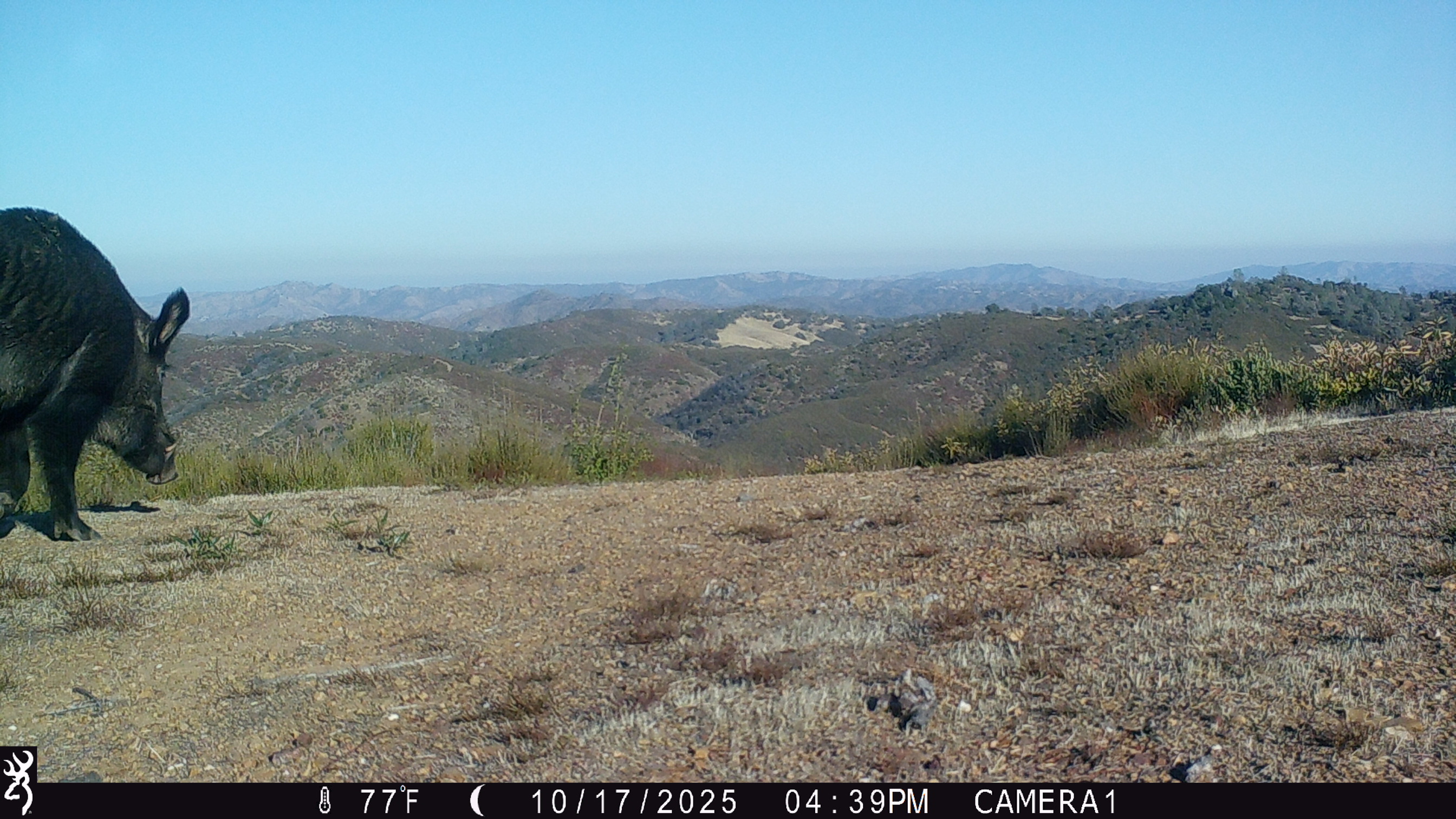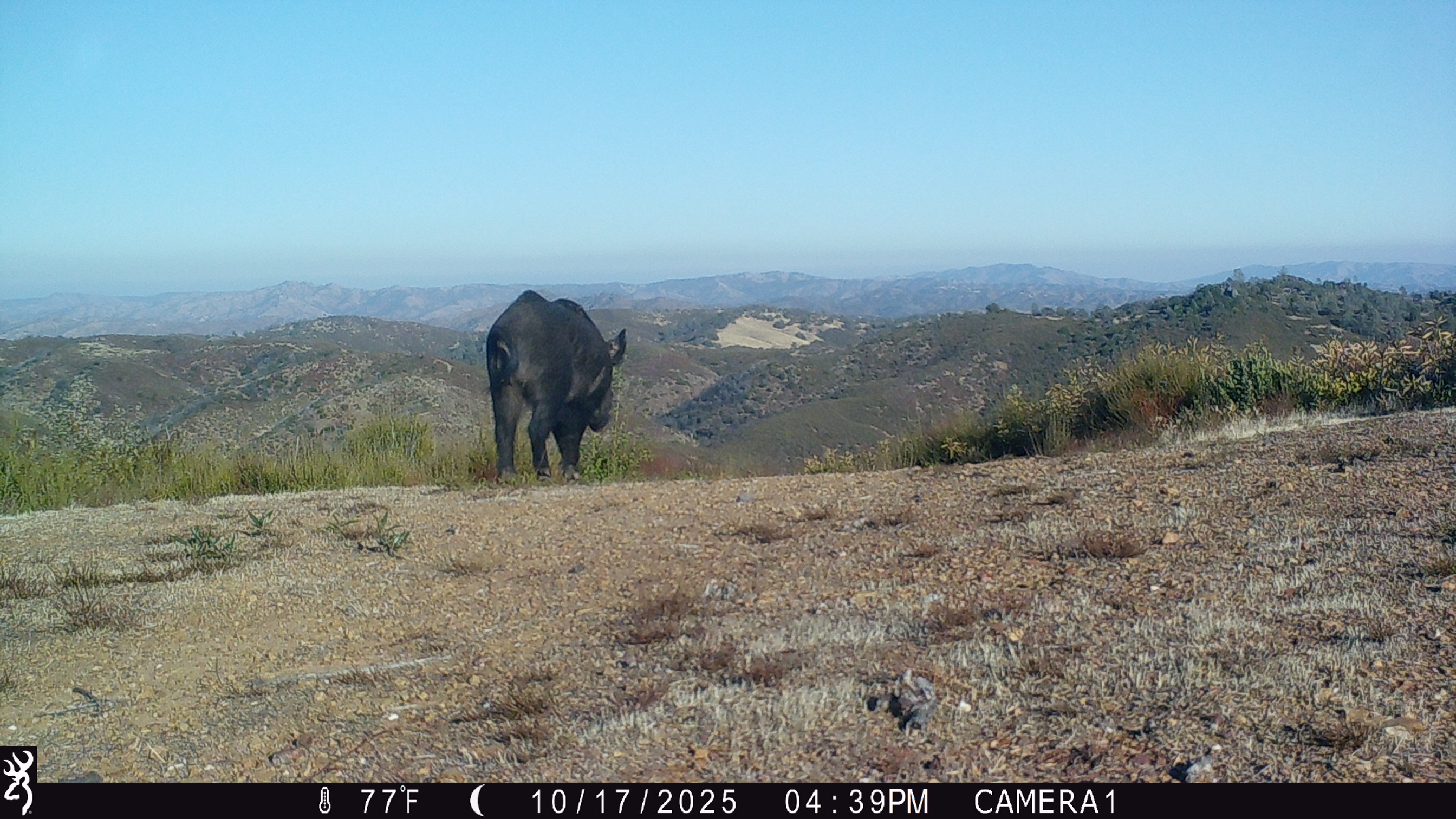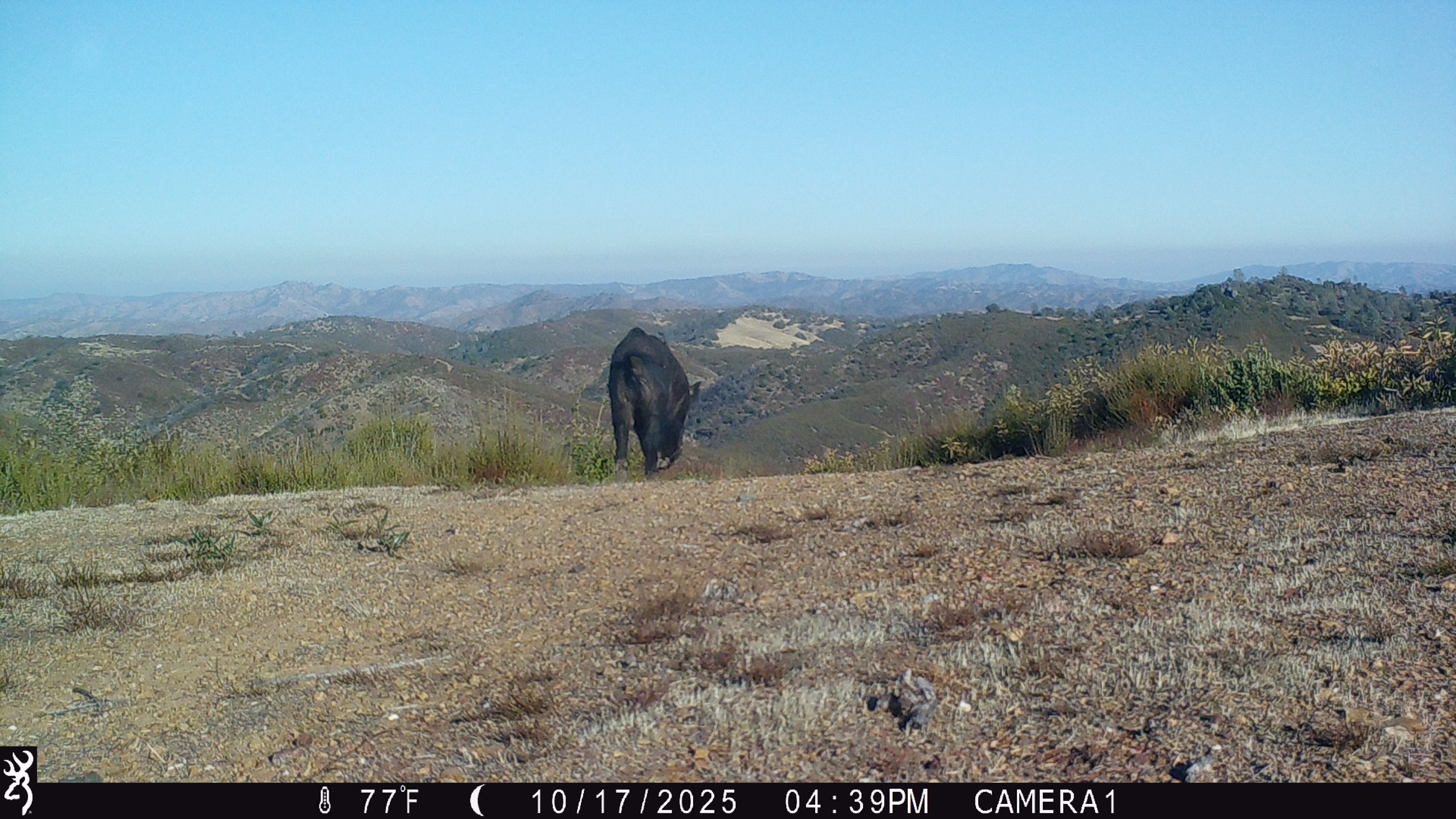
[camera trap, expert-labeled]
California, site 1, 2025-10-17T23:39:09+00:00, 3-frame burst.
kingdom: Animalia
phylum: Chordata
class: Mammalia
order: Artiodactyla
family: Suidae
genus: Sus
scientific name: Sus scrofa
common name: wild boar